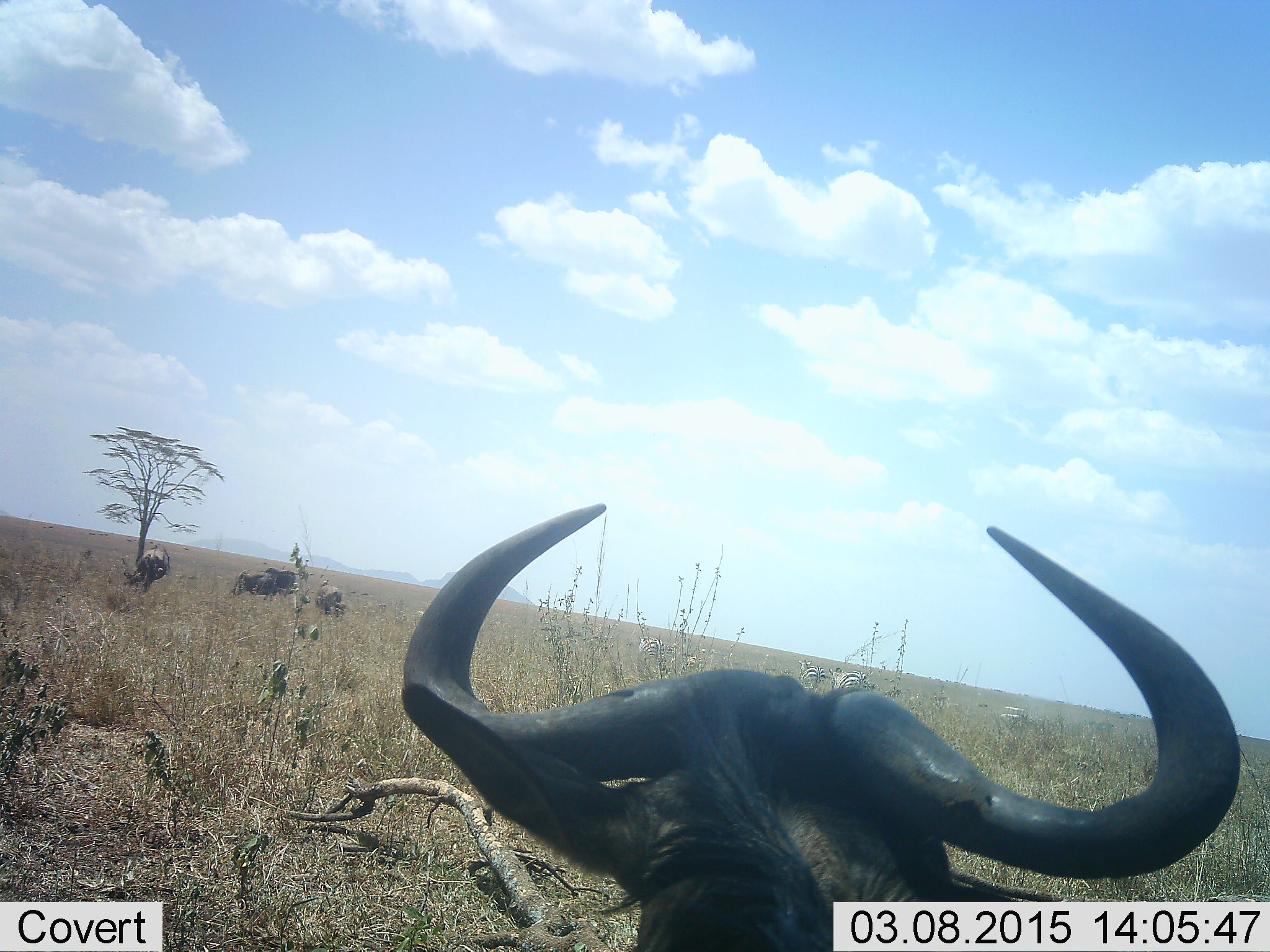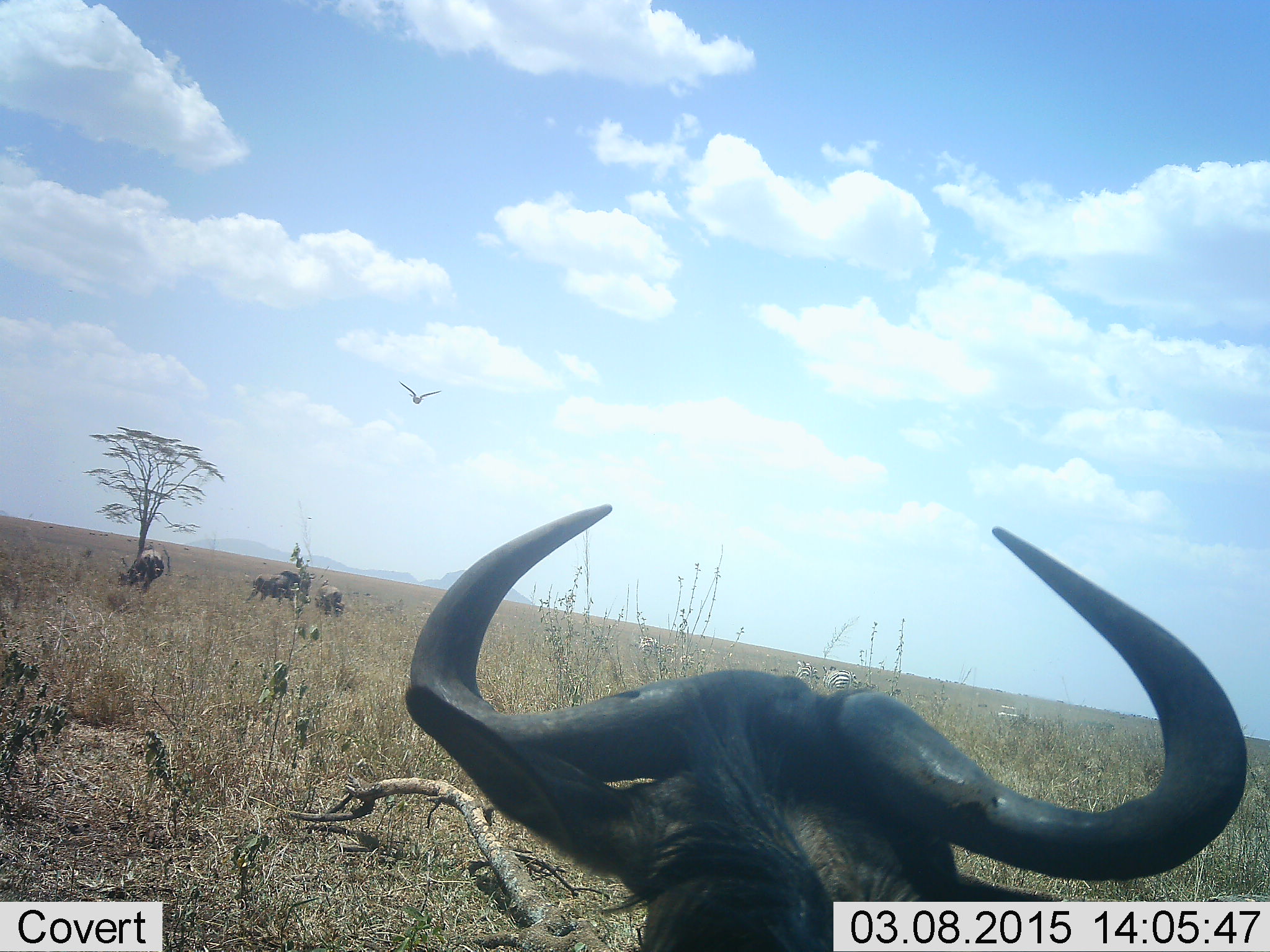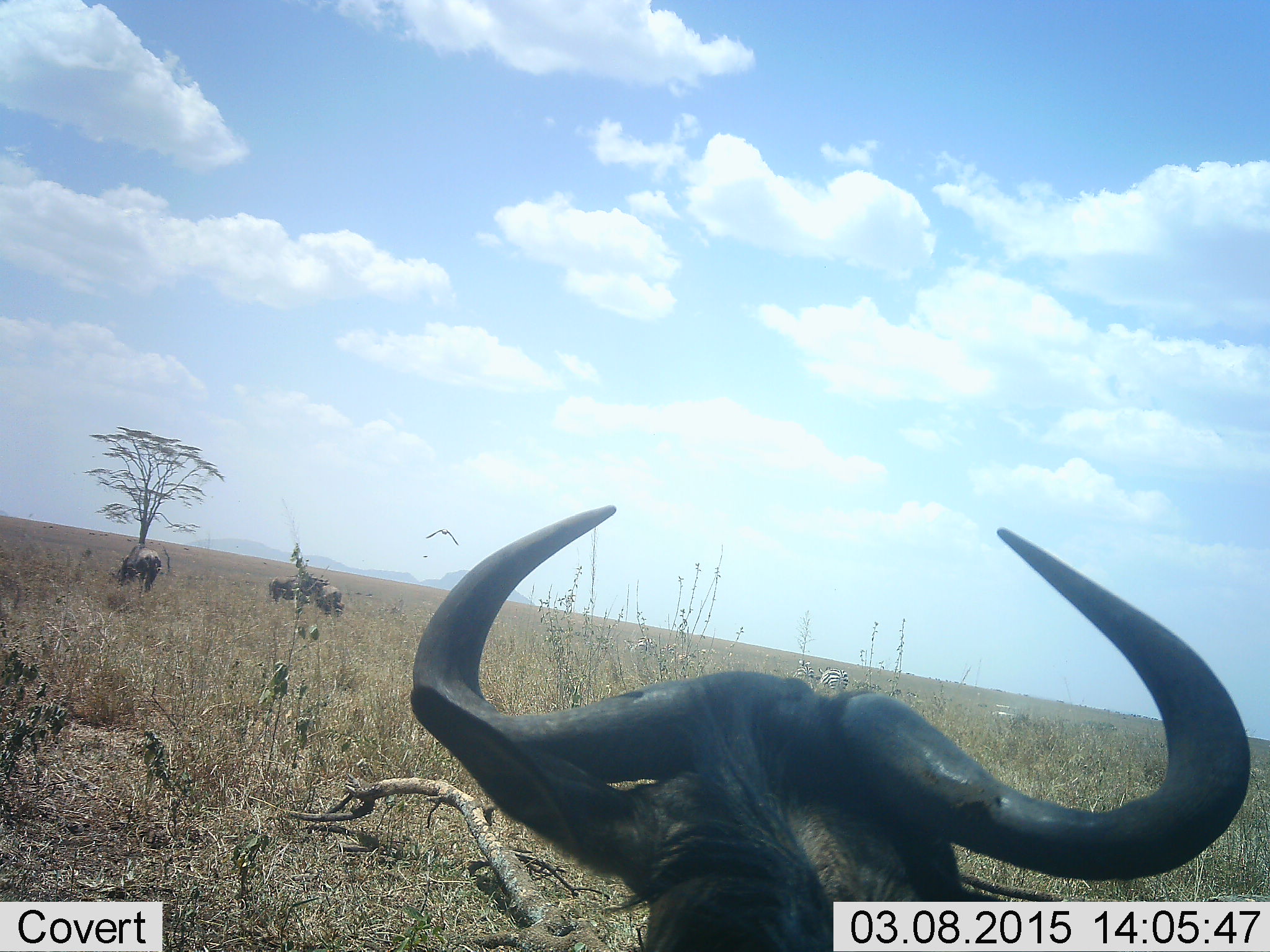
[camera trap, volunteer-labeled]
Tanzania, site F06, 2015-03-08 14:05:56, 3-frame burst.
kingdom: Animalia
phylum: Chordata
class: Aves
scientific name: Aves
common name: bird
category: otherbird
Otherbird (bird) (Aves), count 1. Behavior (volunteer vote fractions): standing 0%, resting 0%, moving 100%, interacting 0%. Young present (vote fraction): 0%. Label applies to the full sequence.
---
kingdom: Animalia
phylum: Chordata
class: Mammalia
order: Artiodactyla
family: Bovidae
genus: Connochaetes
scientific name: Connochaetes taurinus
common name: blue wildebeest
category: wildebeest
Wildebeest (blue wildebeest) (Connochaetes taurinus), count 4. Behavior (volunteer vote fractions): standing 61%, resting 57%, moving 22%, interacting 4%. Young present (vote fraction): 0%. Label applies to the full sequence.